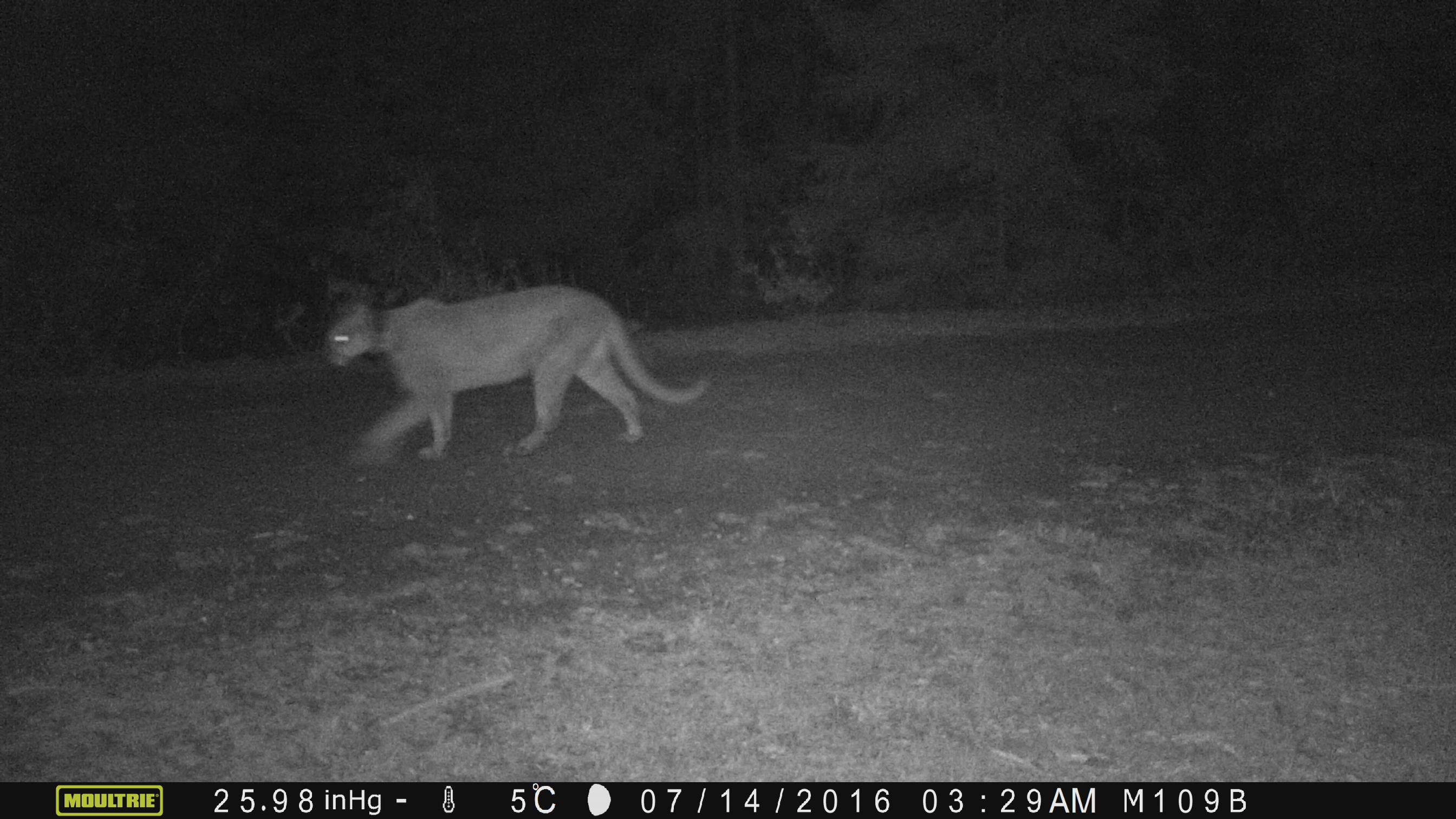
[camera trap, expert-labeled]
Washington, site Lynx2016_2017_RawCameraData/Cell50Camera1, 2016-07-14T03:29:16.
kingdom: Animalia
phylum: Chordata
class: Mammalia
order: Carnivora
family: Felidae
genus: Puma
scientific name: Puma concolor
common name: mountain lion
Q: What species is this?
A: Puma concolor (mountain lion).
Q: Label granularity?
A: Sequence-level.